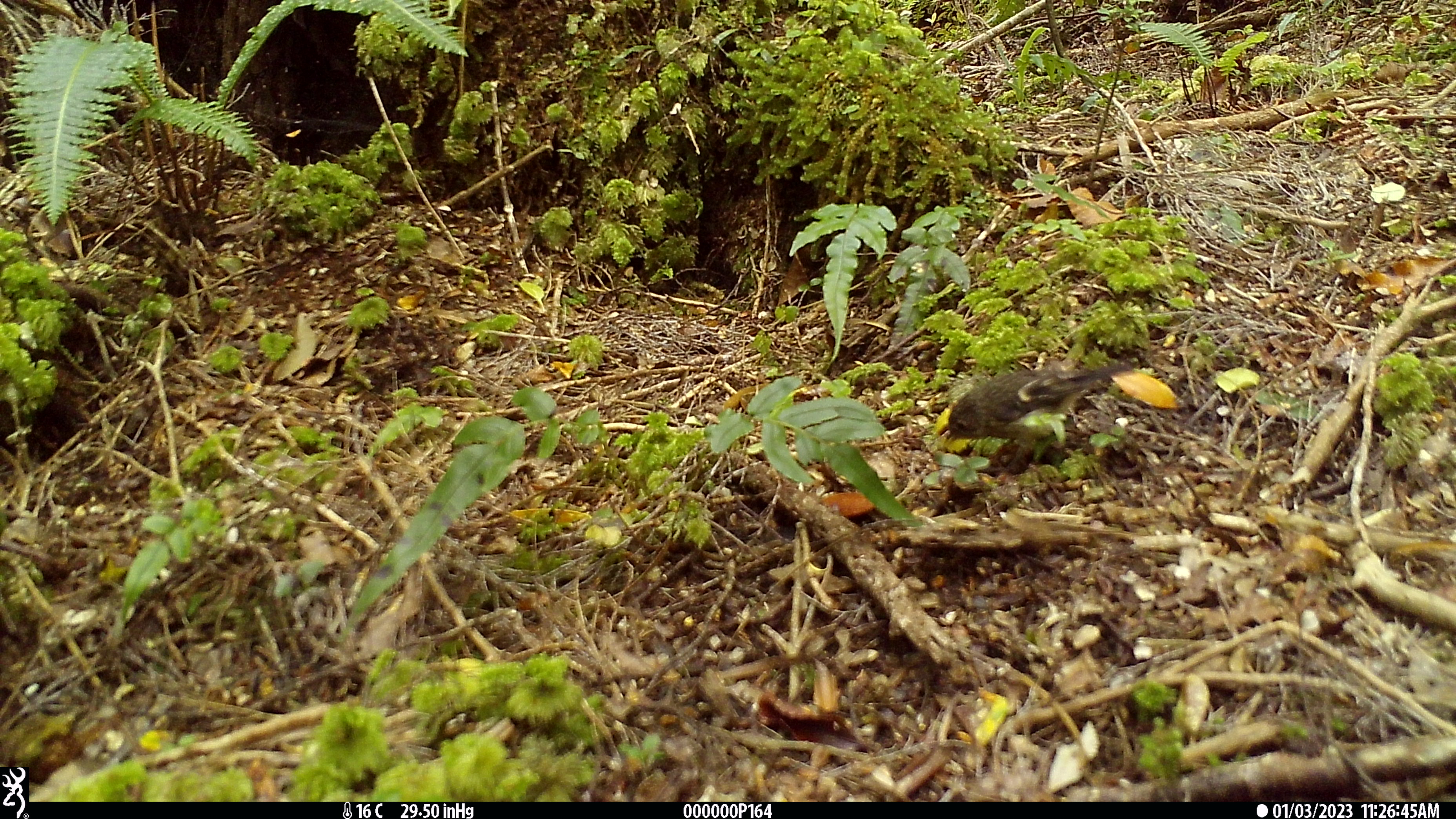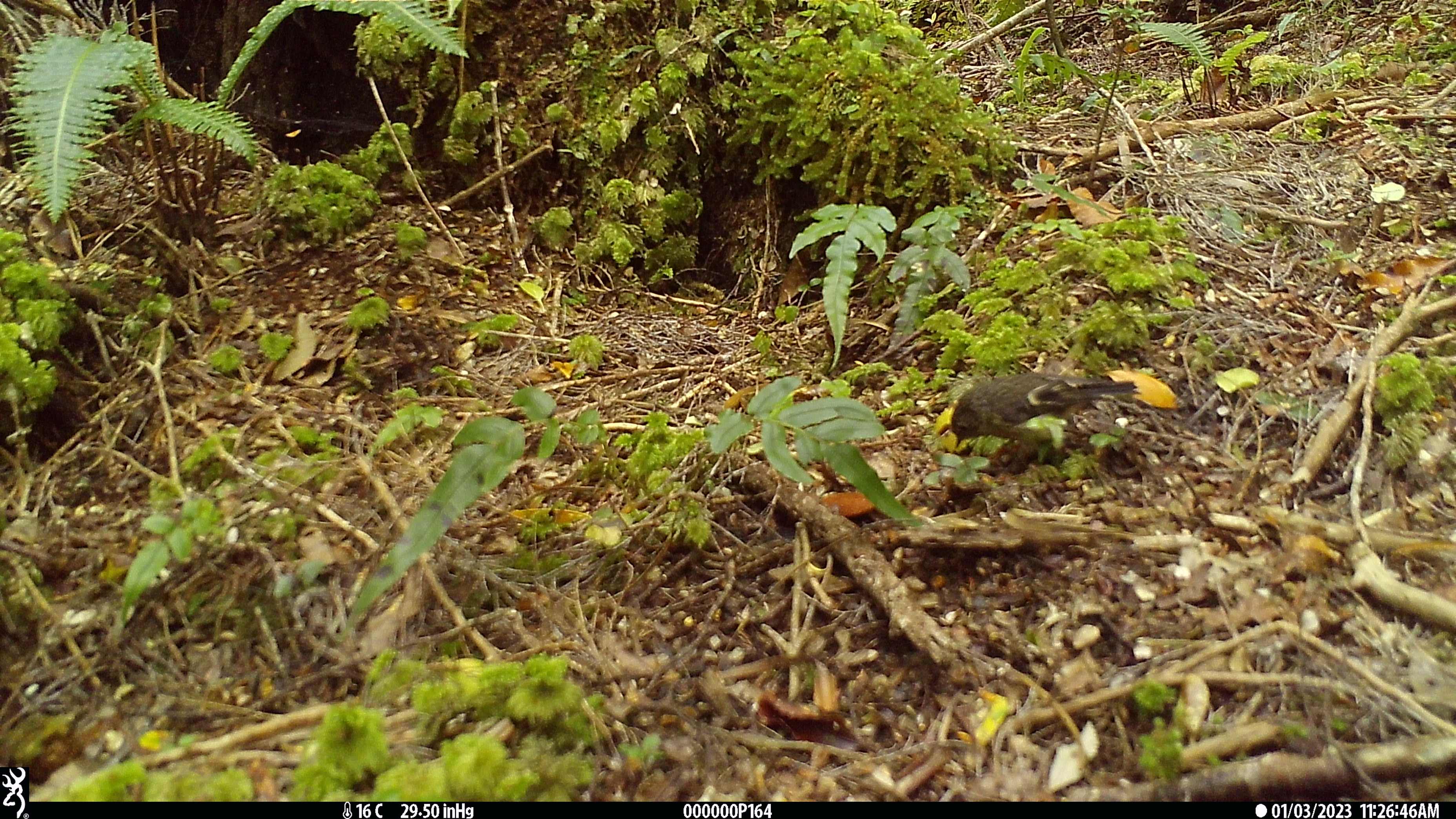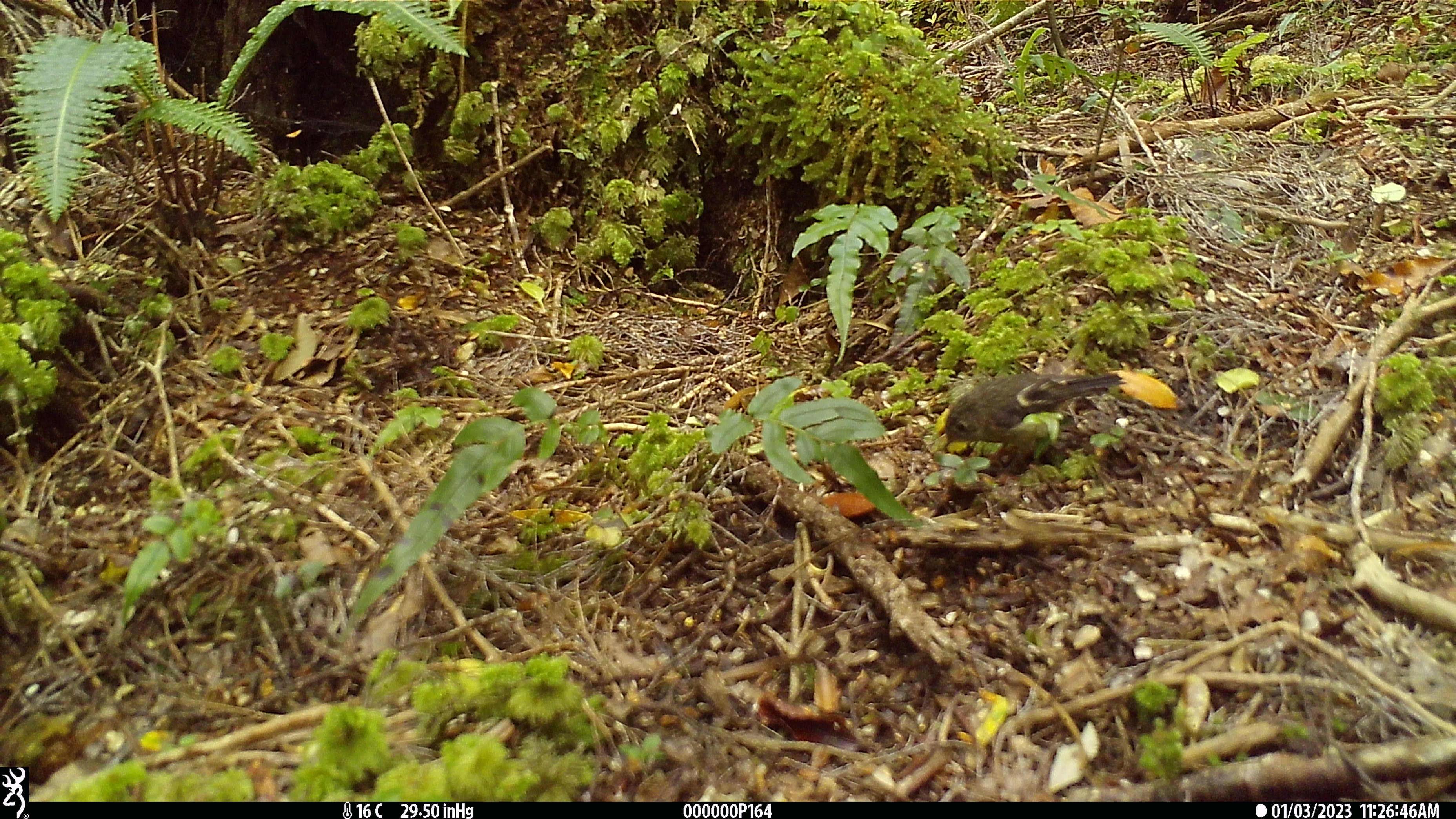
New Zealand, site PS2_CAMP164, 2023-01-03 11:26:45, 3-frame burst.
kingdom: Animalia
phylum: Chordata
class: Aves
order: Passeriformes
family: Petroicidae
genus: Petroica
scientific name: Petroica macrocephala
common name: tomtit